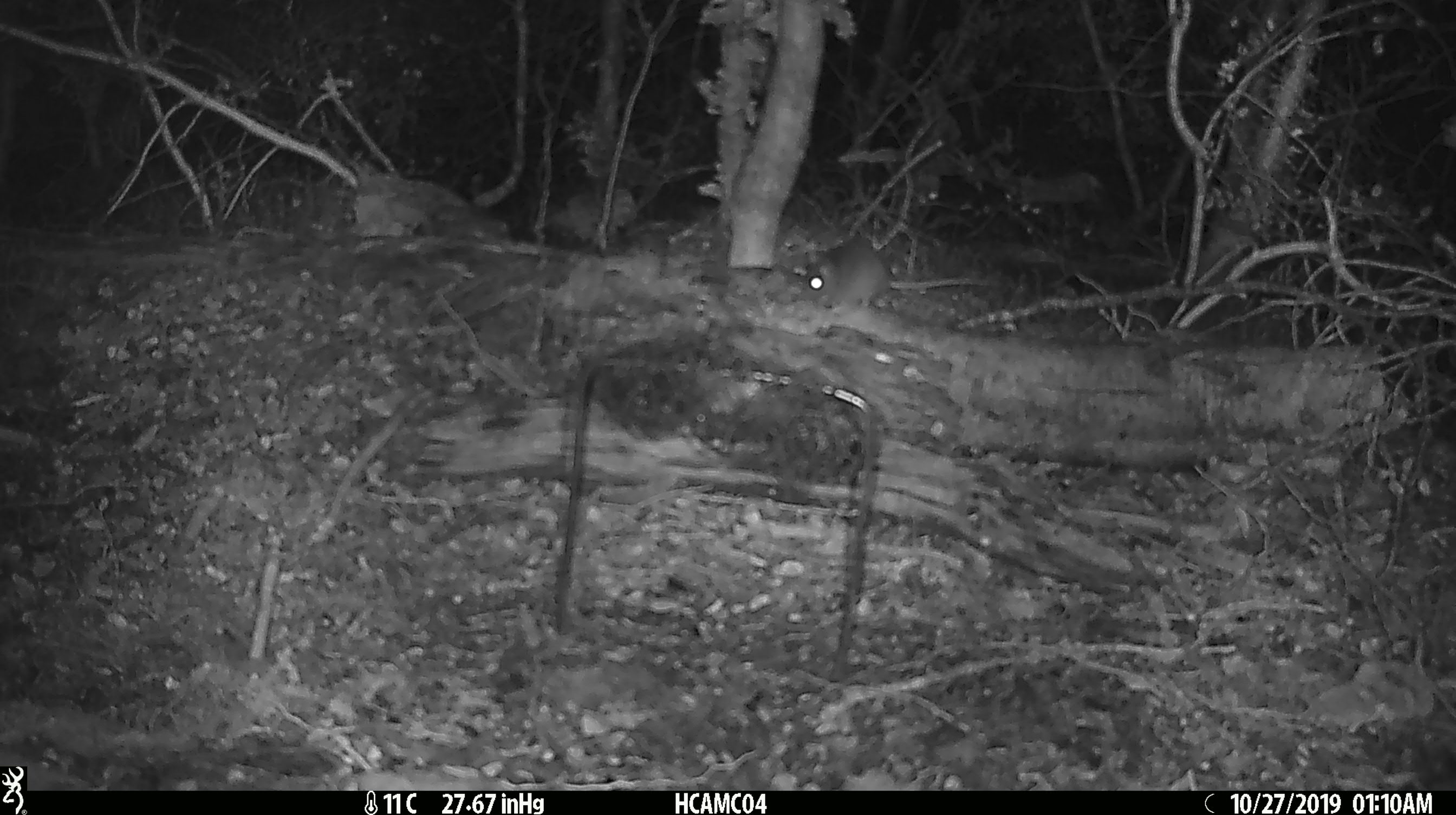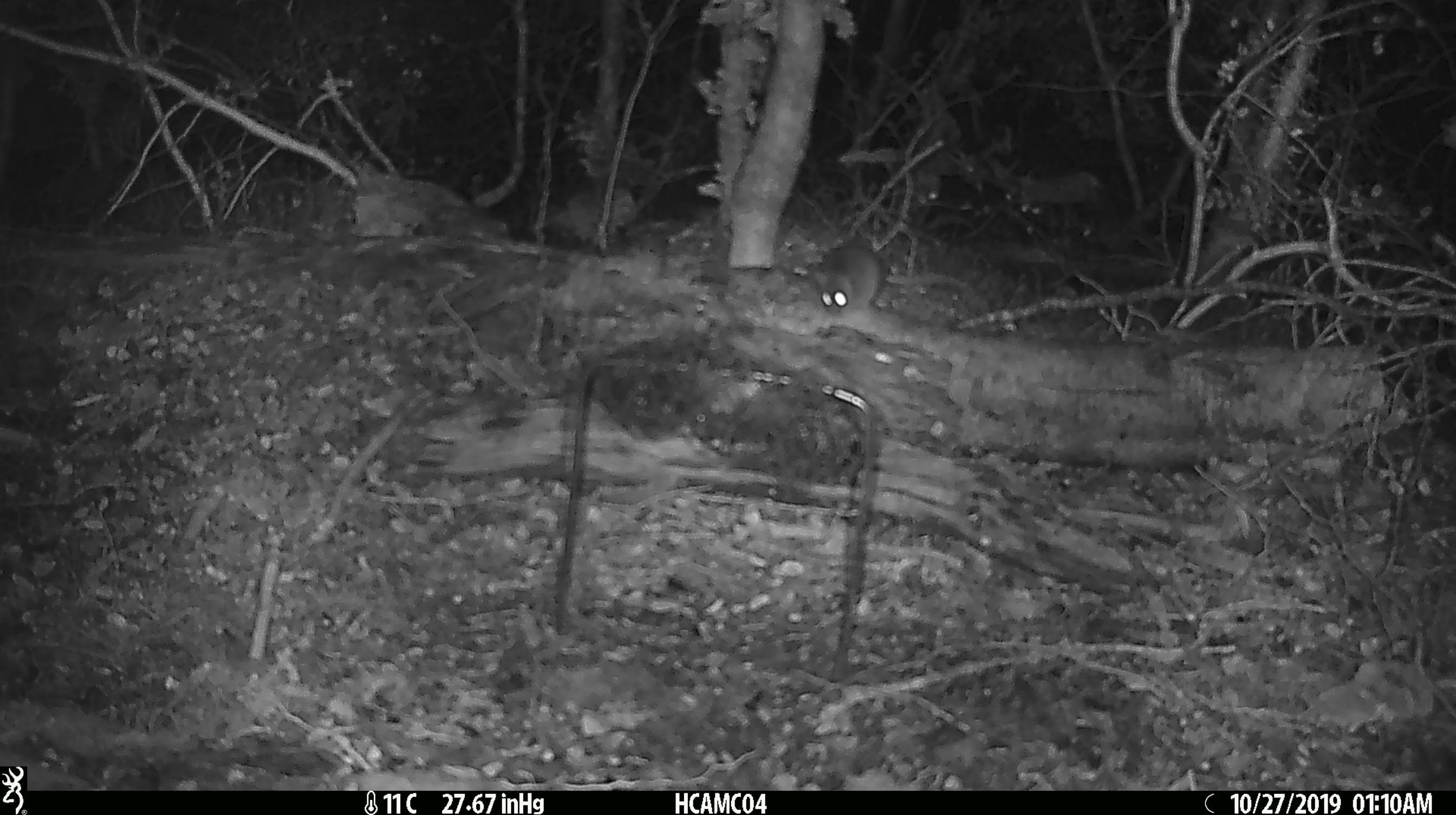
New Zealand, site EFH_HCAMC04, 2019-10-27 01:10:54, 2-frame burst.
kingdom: Animalia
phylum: Chordata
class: Mammalia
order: Rodentia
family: Muridae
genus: Mus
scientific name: Mus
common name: mouse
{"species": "mouse (Mus)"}